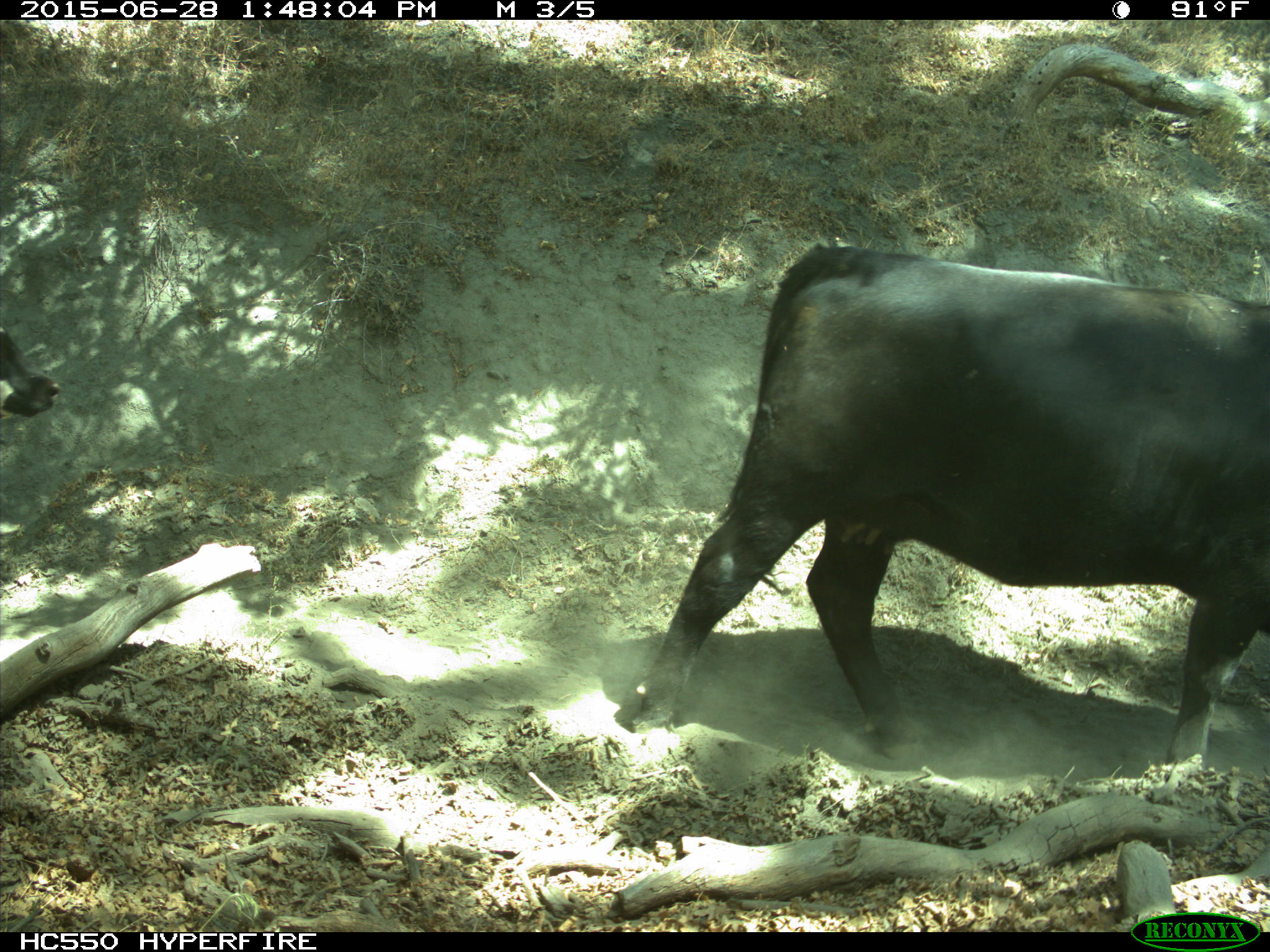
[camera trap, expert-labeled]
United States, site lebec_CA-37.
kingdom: Animalia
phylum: Chordata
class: Mammalia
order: Artiodactyla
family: Bovidae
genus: Bos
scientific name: Bos taurus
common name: domestic cow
Bos taurus (domestic cow).